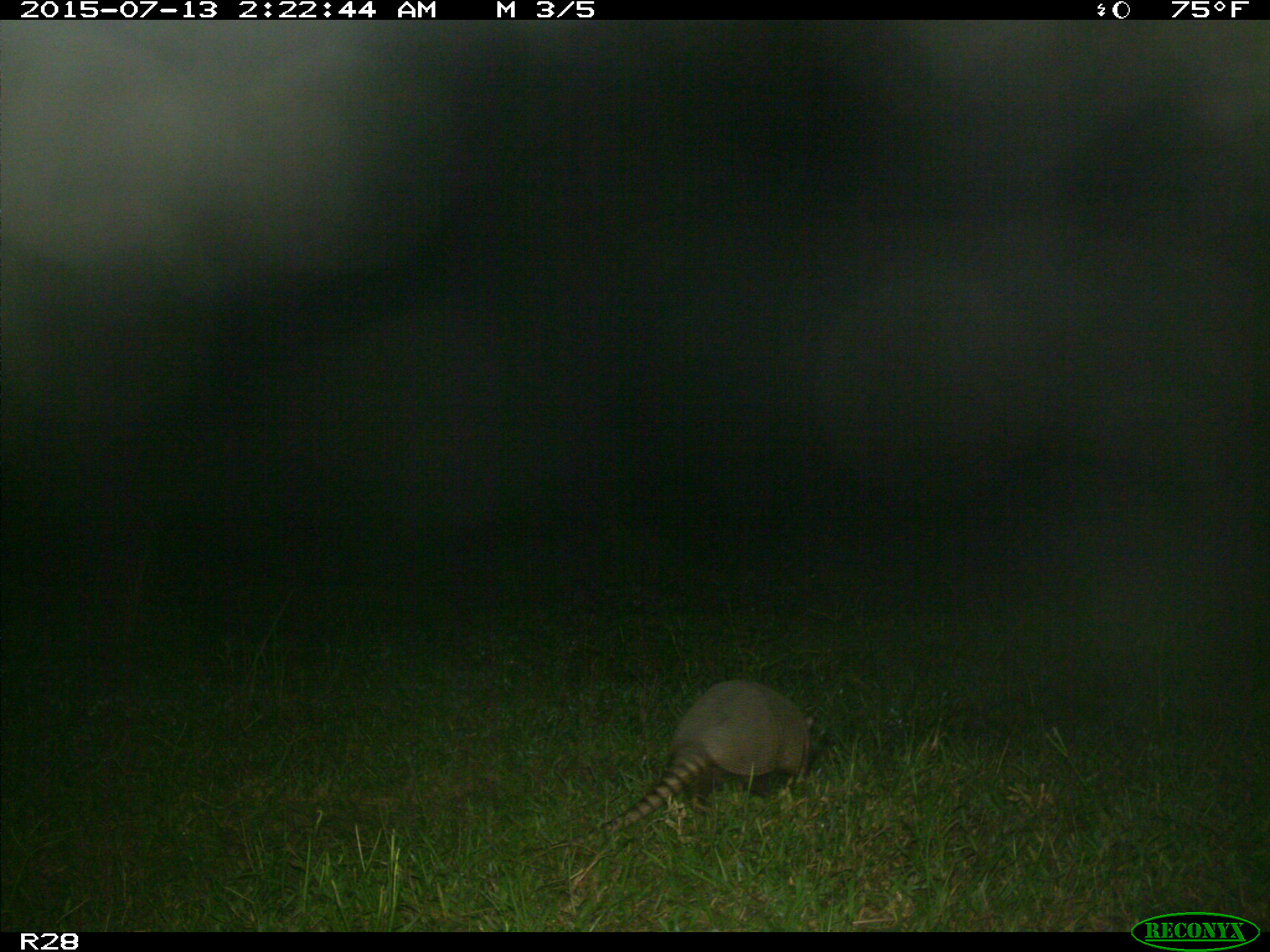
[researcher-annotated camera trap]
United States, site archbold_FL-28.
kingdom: Animalia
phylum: Chordata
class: Mammalia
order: Cingulata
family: Dasypodidae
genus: Dasypus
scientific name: Dasypus novemcinctus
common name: nine-banded armadillo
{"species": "Dasypus novemcinctus (nine-banded armadillo)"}